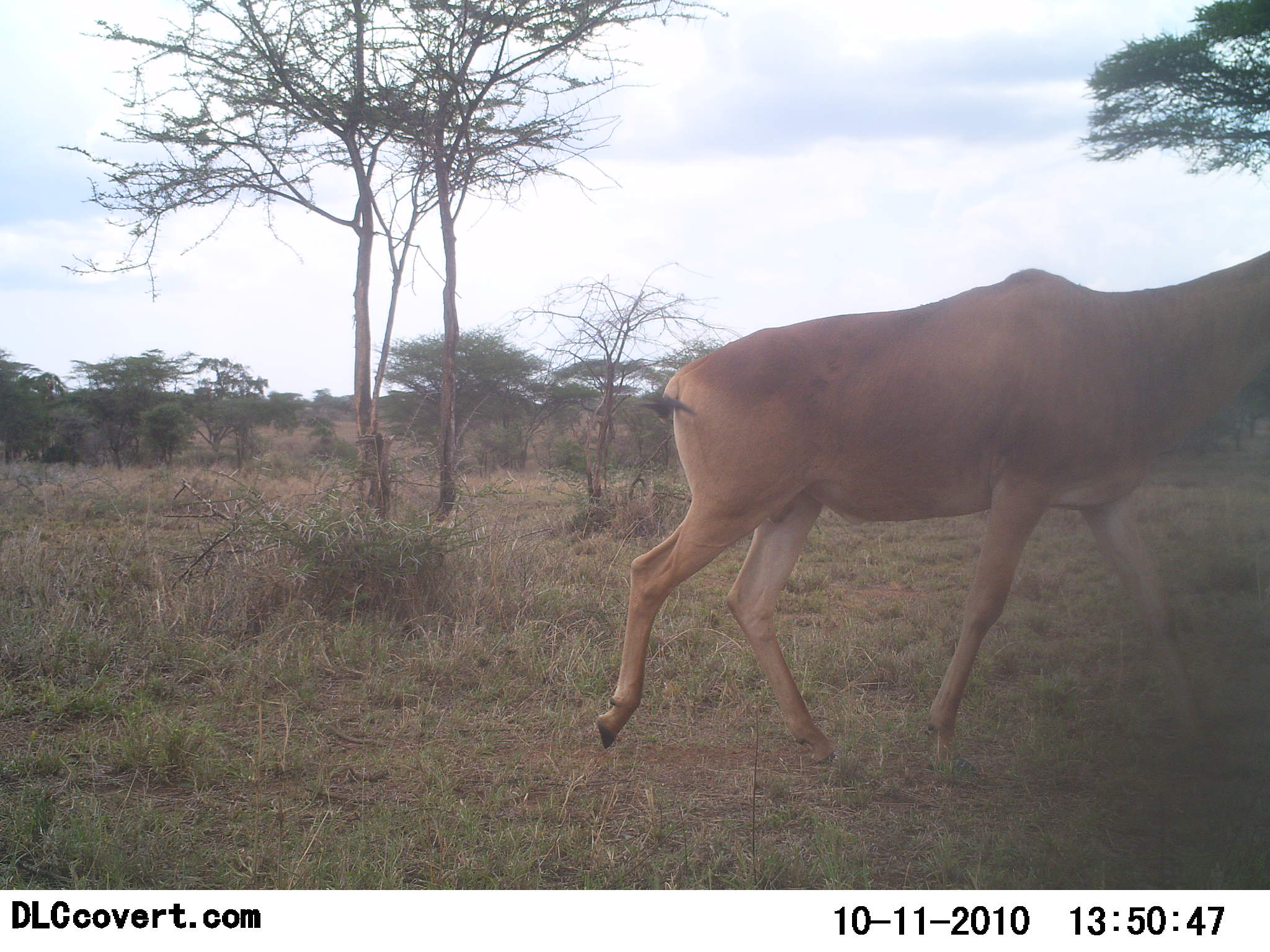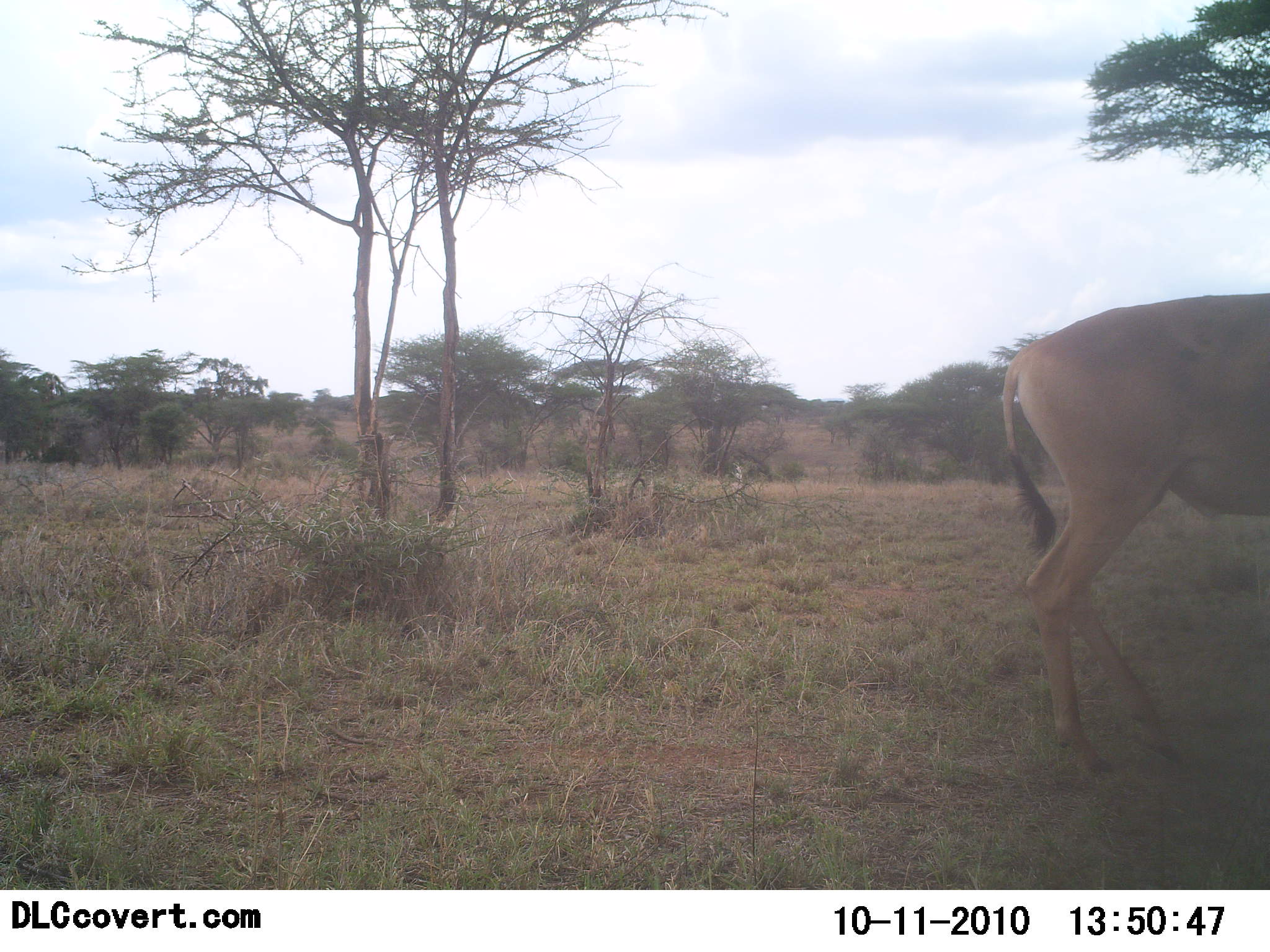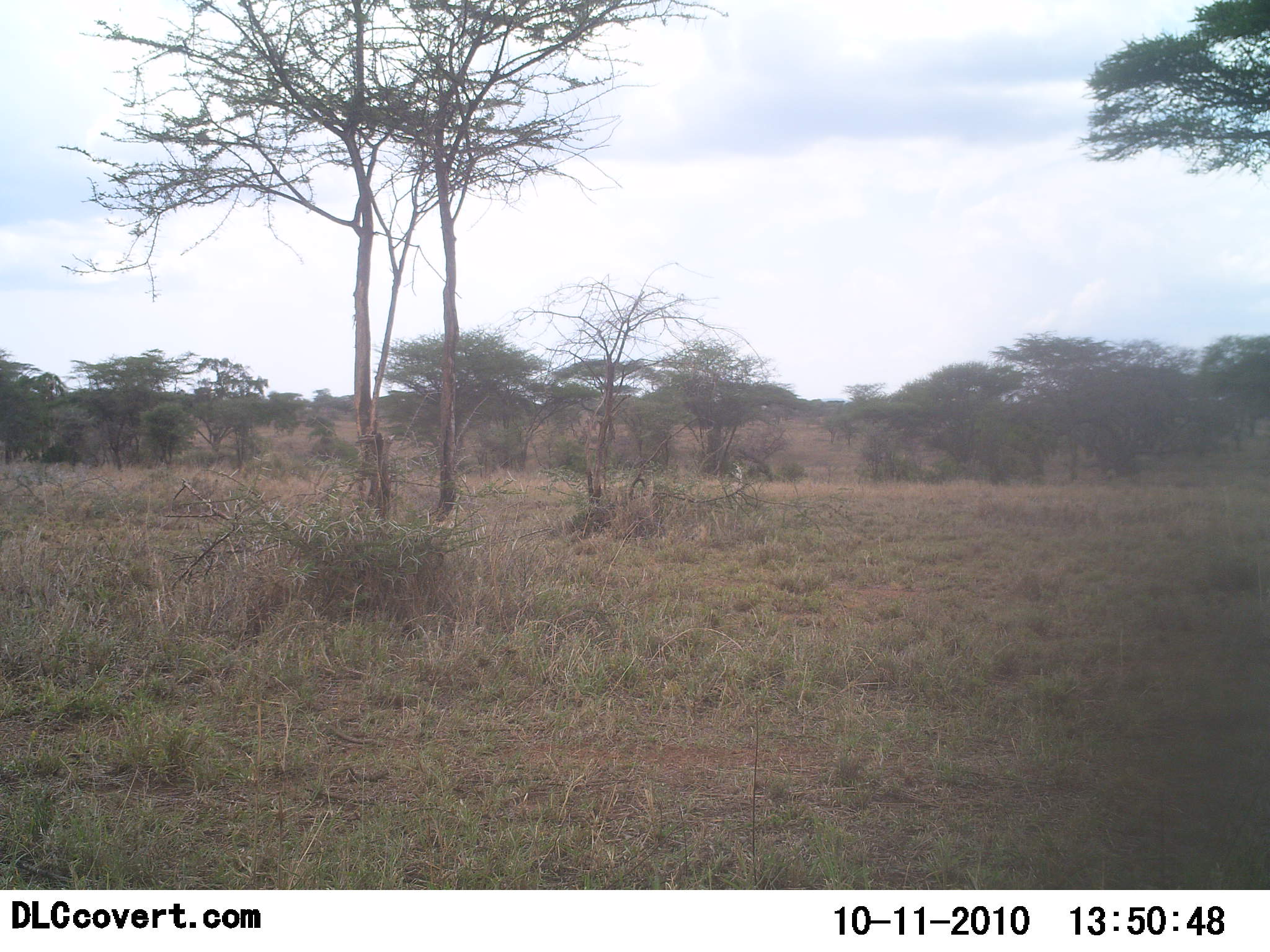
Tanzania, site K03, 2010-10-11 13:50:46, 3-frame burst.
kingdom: Animalia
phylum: Chordata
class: Mammalia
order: Artiodactyla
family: Bovidae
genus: Alcelaphus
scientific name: Alcelaphus buselaphus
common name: hartebeest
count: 1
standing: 6%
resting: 0%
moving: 94%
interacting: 0%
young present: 0%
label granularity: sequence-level